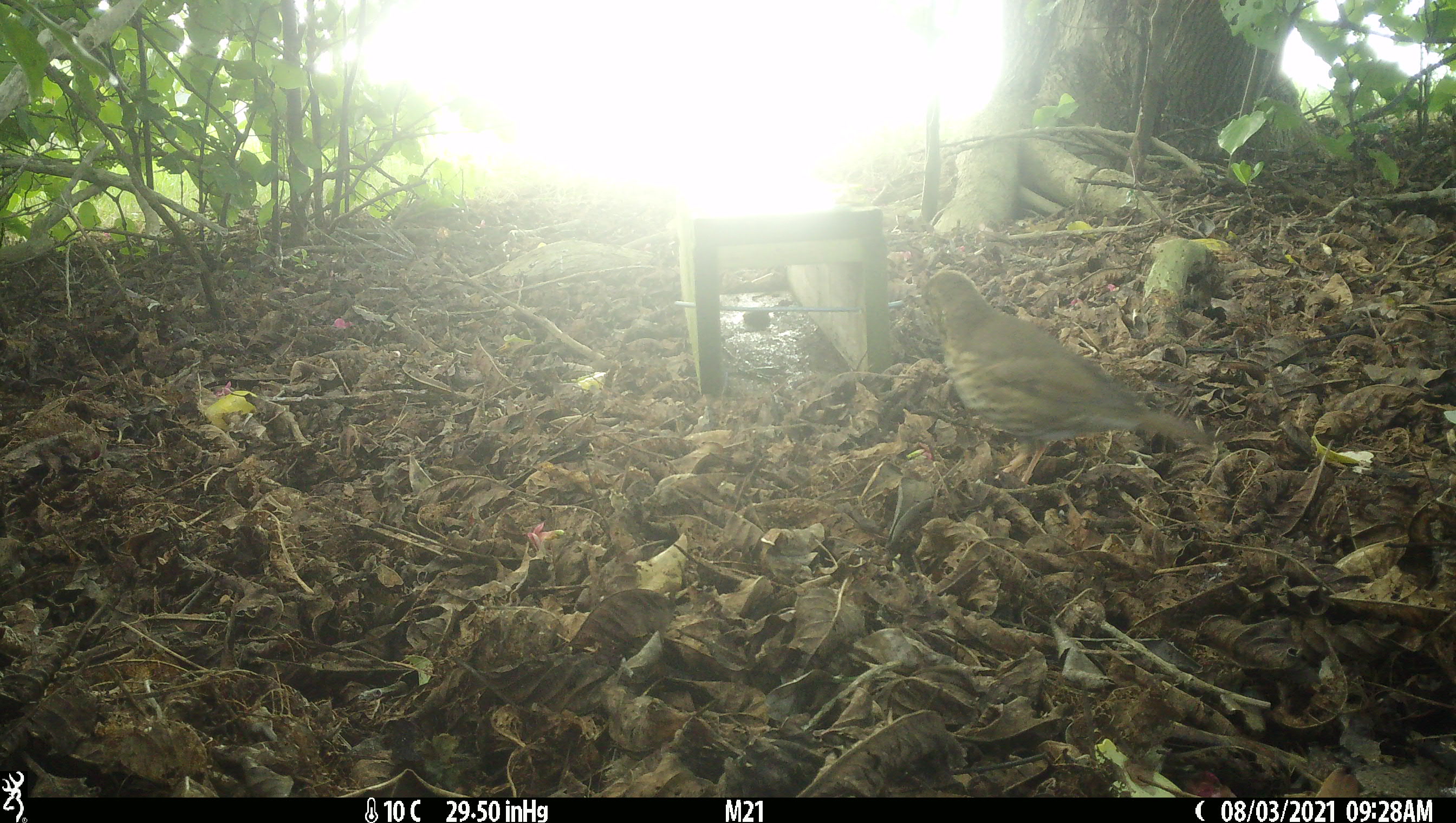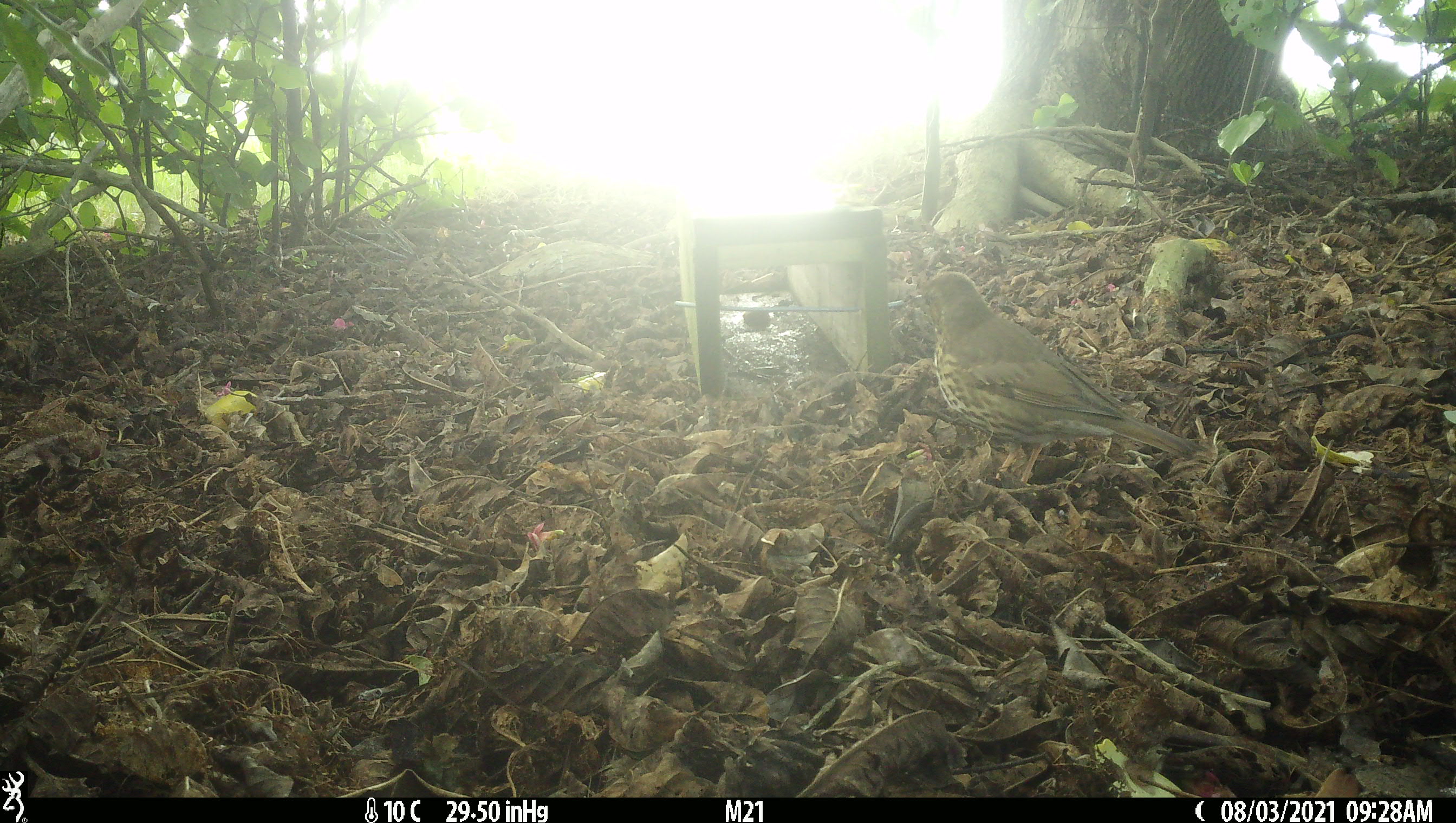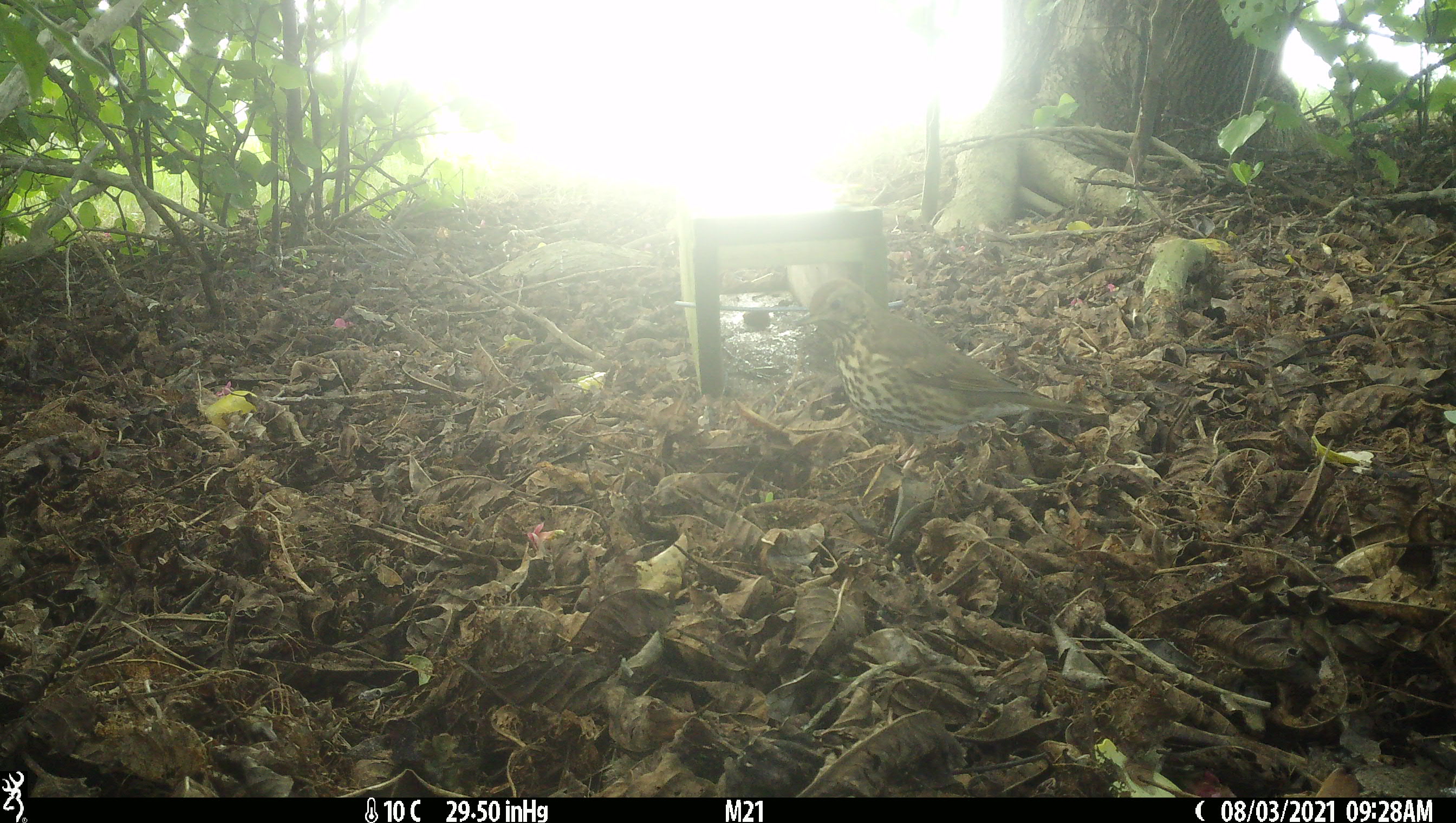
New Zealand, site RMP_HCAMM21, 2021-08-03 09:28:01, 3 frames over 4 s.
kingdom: Animalia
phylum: Chordata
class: Aves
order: Passeriformes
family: Turdidae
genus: Turdus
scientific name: Turdus philomelos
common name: song thrush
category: thrush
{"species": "thrush (song thrush) (Turdus philomelos)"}